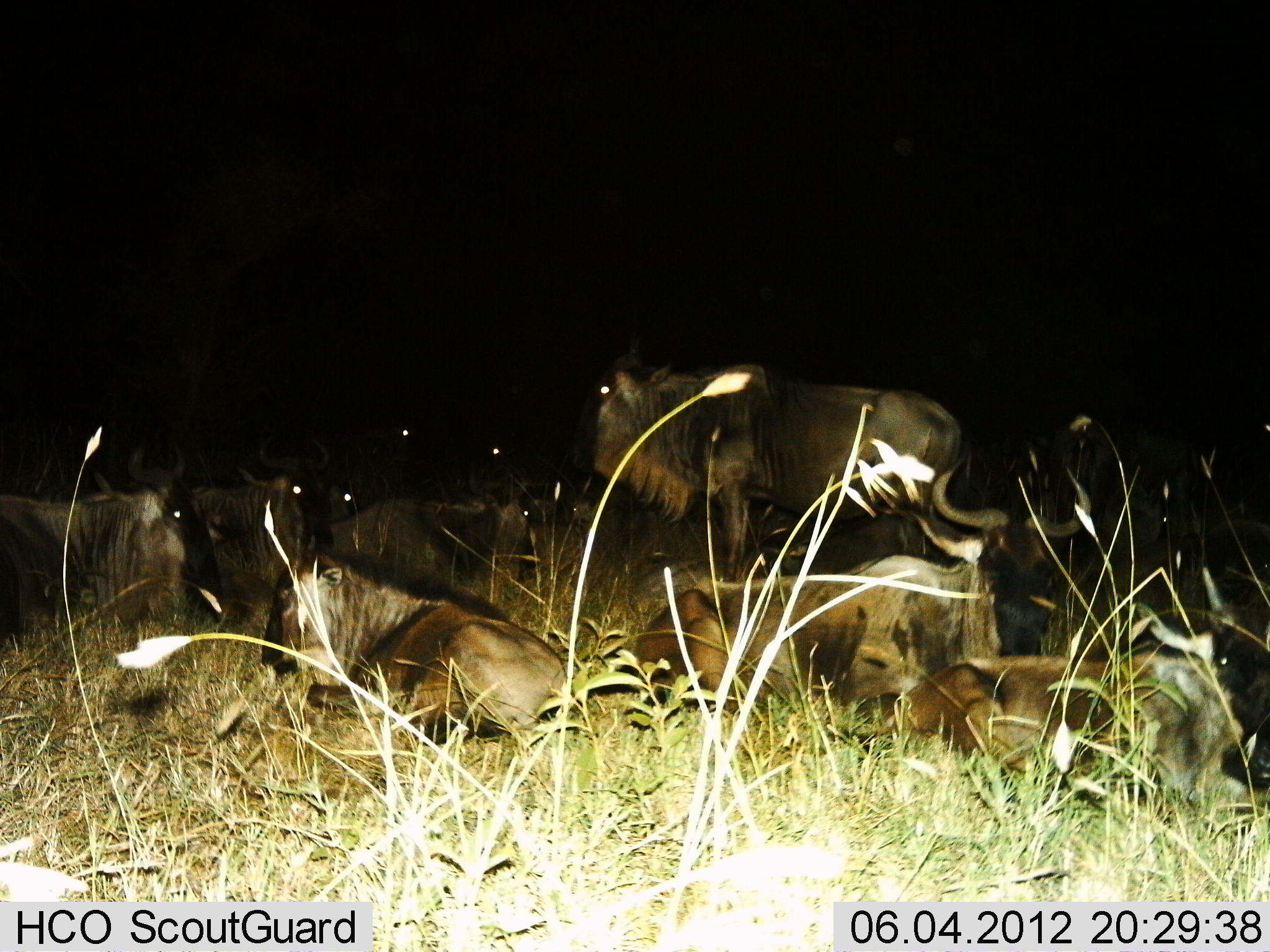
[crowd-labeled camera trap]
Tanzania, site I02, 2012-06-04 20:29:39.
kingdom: Animalia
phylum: Chordata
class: Mammalia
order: Artiodactyla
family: Bovidae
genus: Connochaetes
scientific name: Connochaetes taurinus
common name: blue wildebeest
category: wildebeest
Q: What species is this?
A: Wildebeest (blue wildebeest) (Connochaetes taurinus).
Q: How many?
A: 11-50.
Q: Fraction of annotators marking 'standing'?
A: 70%.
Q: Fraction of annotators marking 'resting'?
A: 100%.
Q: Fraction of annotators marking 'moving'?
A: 0%.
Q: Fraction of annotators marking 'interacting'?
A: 0%.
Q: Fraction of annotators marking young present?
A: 0%.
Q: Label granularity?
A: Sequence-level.